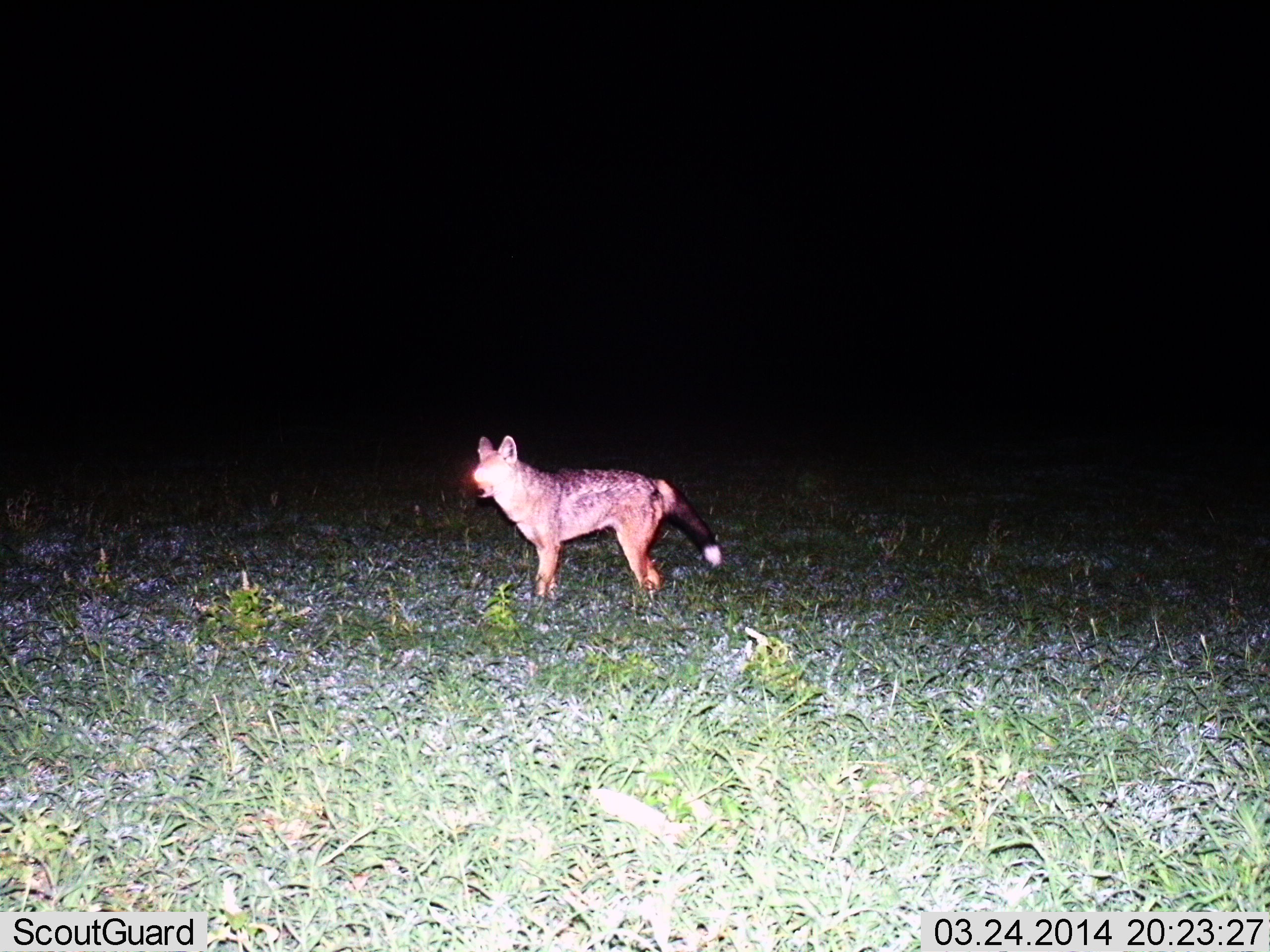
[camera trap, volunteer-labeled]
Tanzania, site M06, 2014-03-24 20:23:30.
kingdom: Animalia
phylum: Chordata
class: Mammalia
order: Carnivora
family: Canidae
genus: Lupulella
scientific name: Lupulella mesomelas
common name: black-backed jackal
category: jackal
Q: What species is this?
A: Jackal (black-backed jackal) (Lupulella mesomelas).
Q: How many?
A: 1.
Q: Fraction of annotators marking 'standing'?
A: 90%.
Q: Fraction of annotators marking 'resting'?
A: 0%.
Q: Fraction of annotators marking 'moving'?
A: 10%.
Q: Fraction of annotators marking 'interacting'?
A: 0%.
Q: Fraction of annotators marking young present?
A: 0%.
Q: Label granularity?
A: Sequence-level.